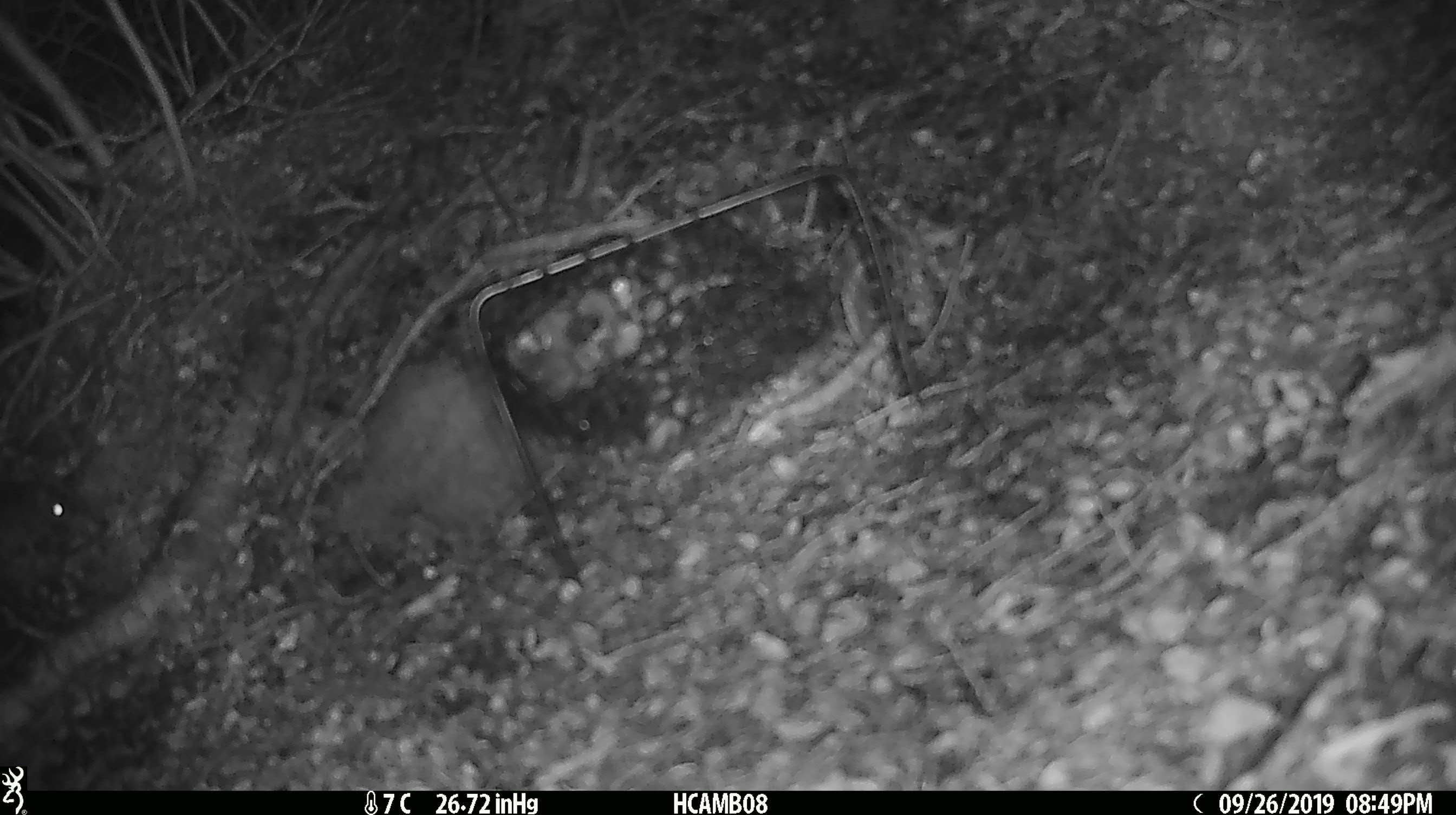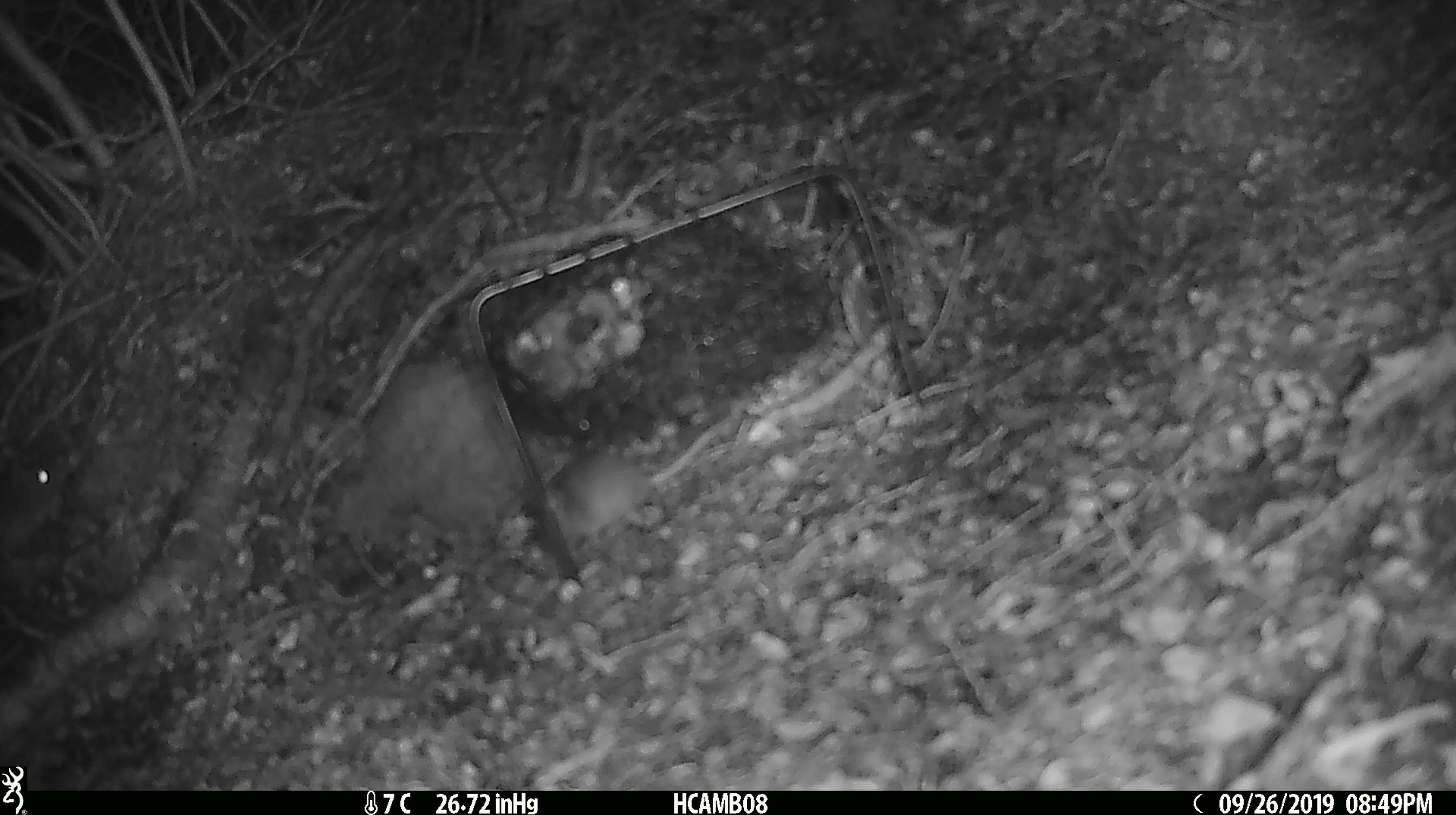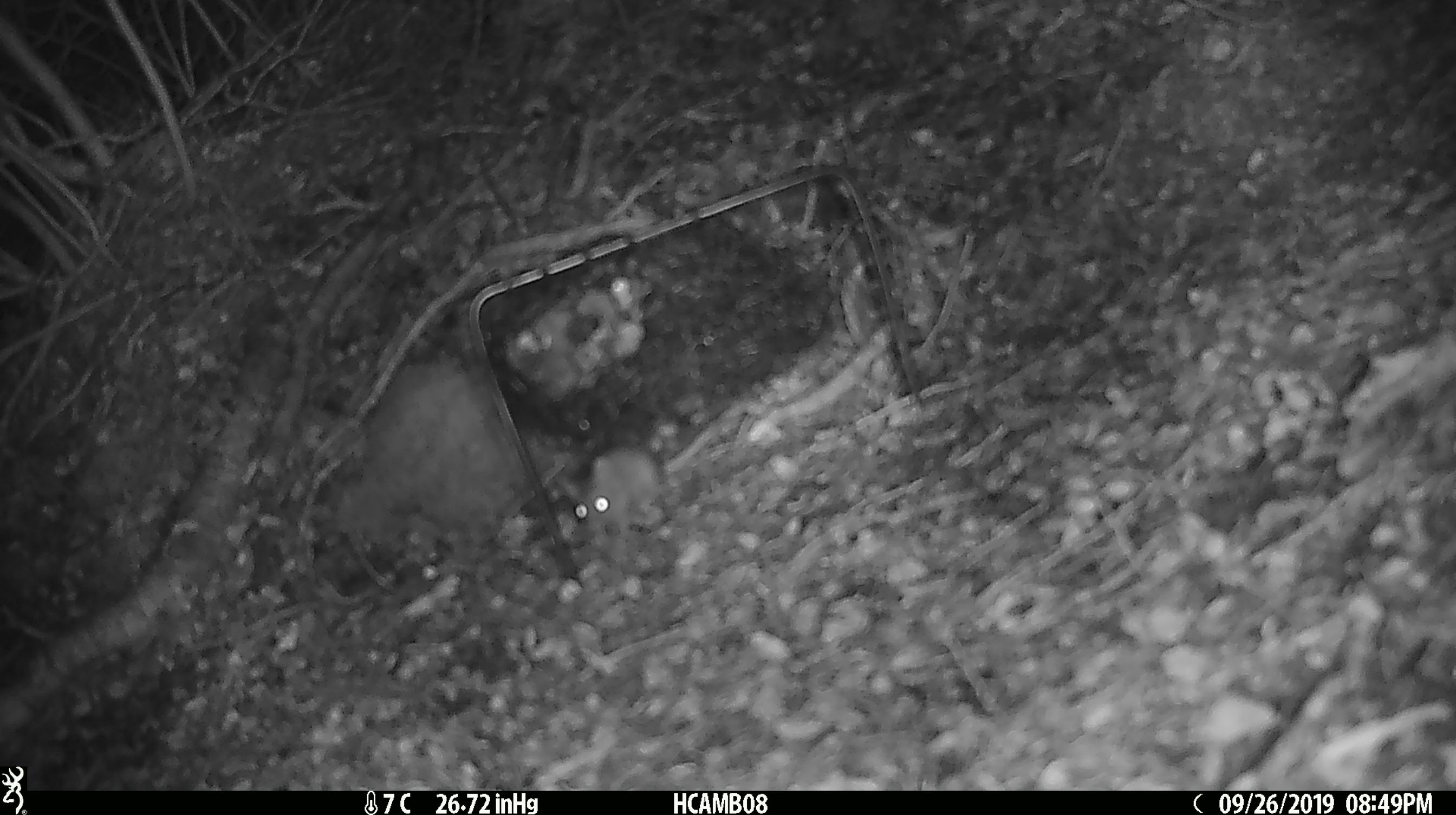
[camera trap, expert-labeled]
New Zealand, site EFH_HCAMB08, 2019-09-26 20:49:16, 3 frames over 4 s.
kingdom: Animalia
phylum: Chordata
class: Mammalia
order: Rodentia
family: Muridae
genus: Mus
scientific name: Mus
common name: mouse